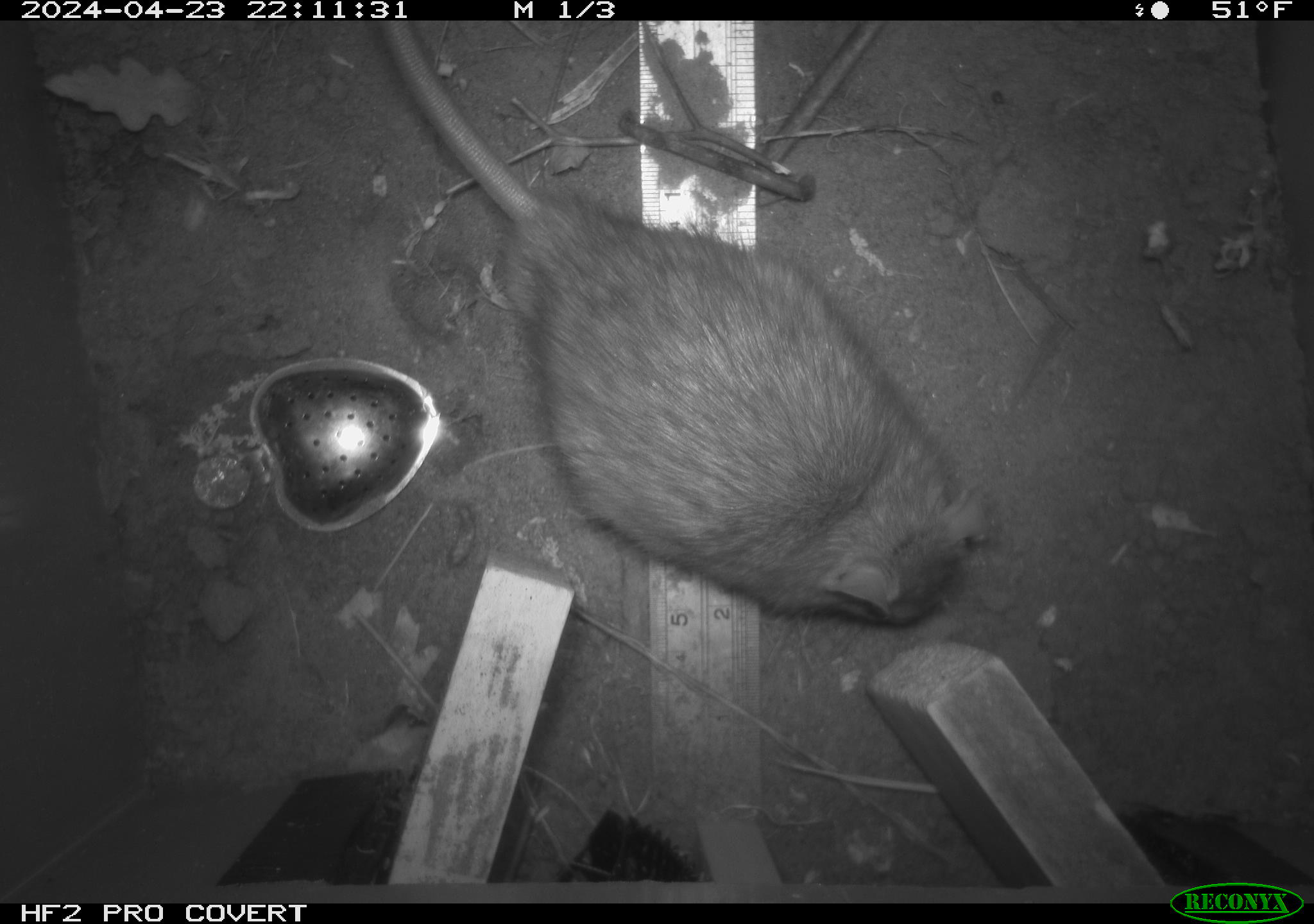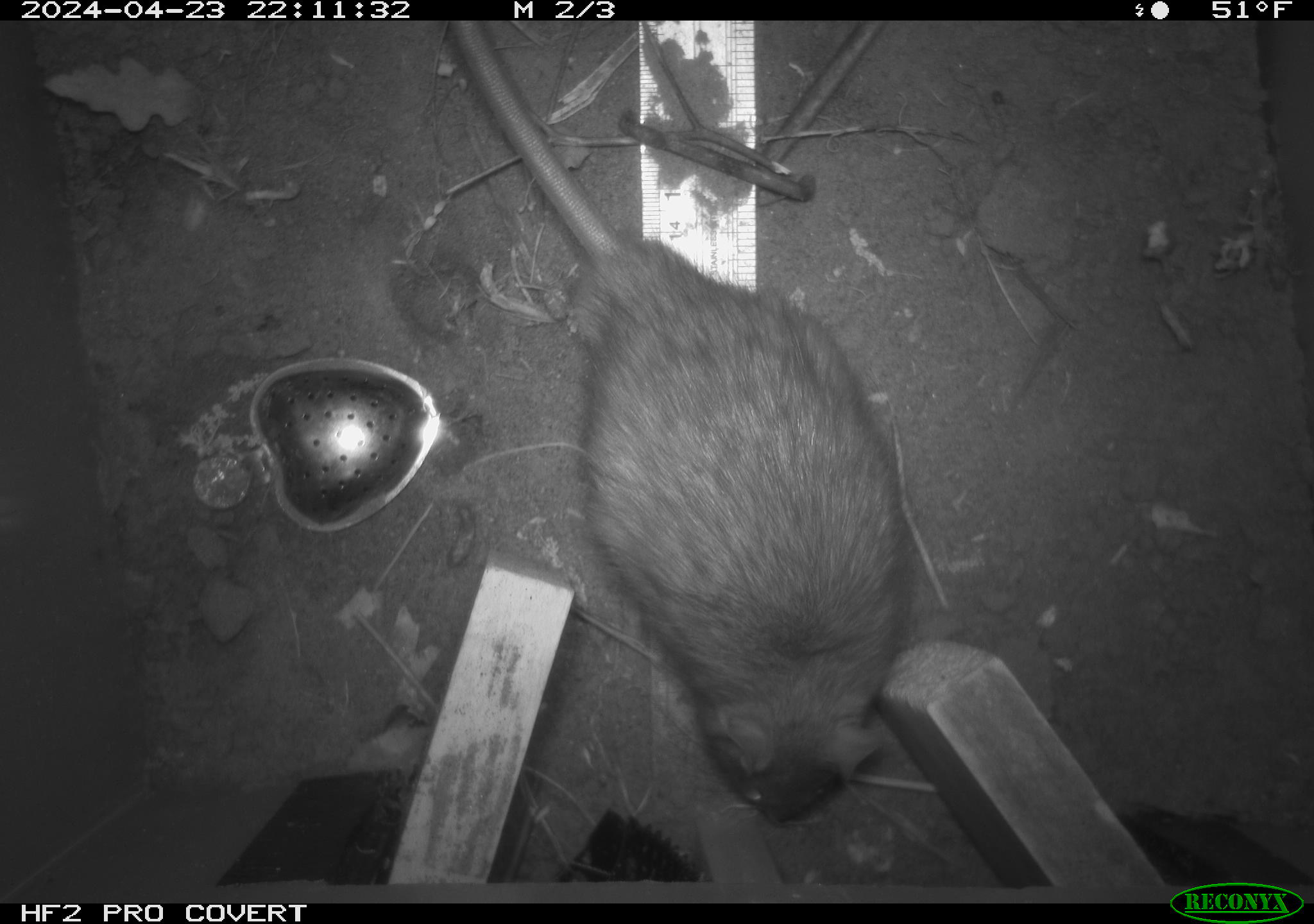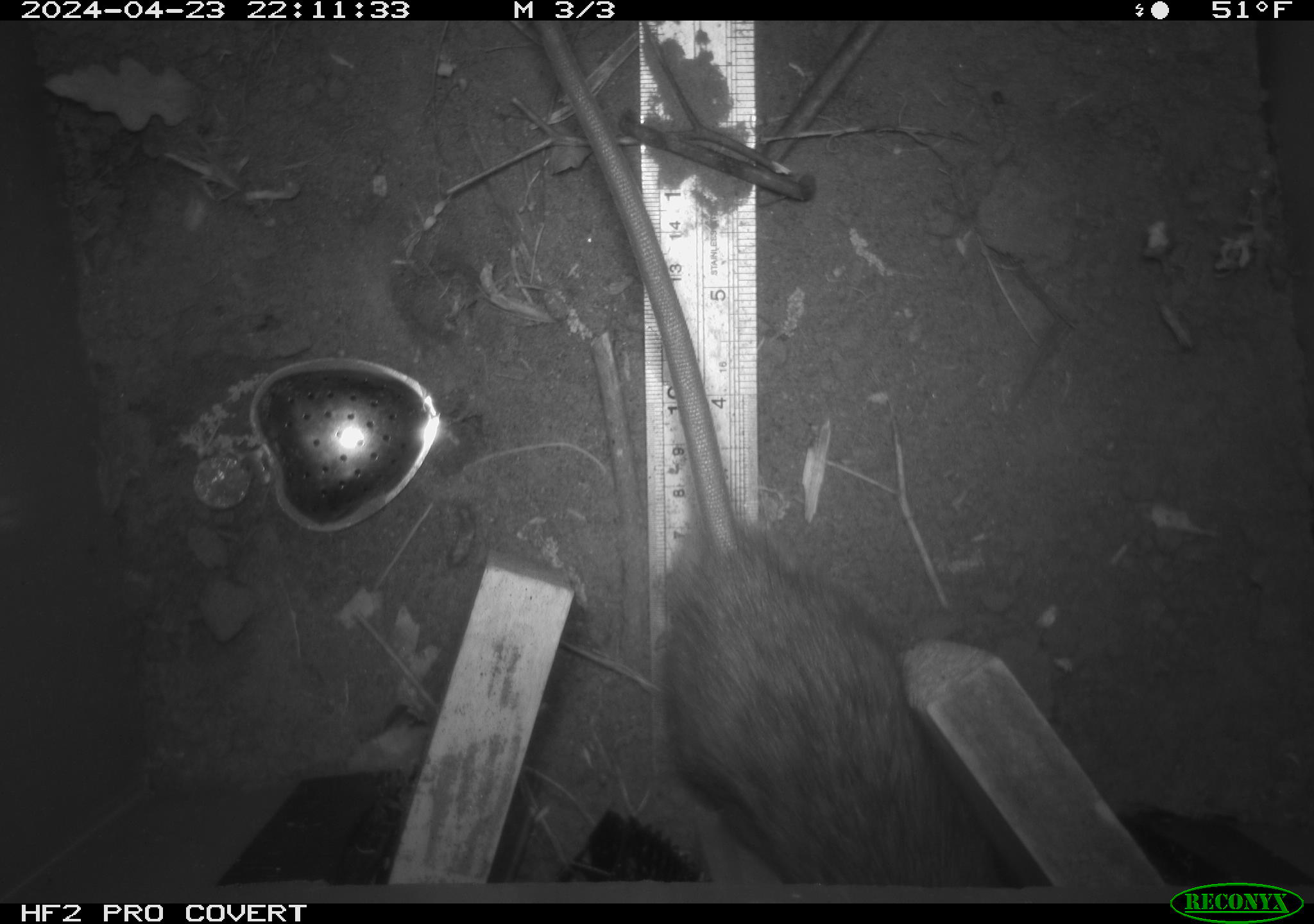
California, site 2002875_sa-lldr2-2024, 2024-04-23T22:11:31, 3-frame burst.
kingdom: Animalia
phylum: Chordata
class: Mammalia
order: Rodentia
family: Muridae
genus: Rattus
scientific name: Rattus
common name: rat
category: rattus species